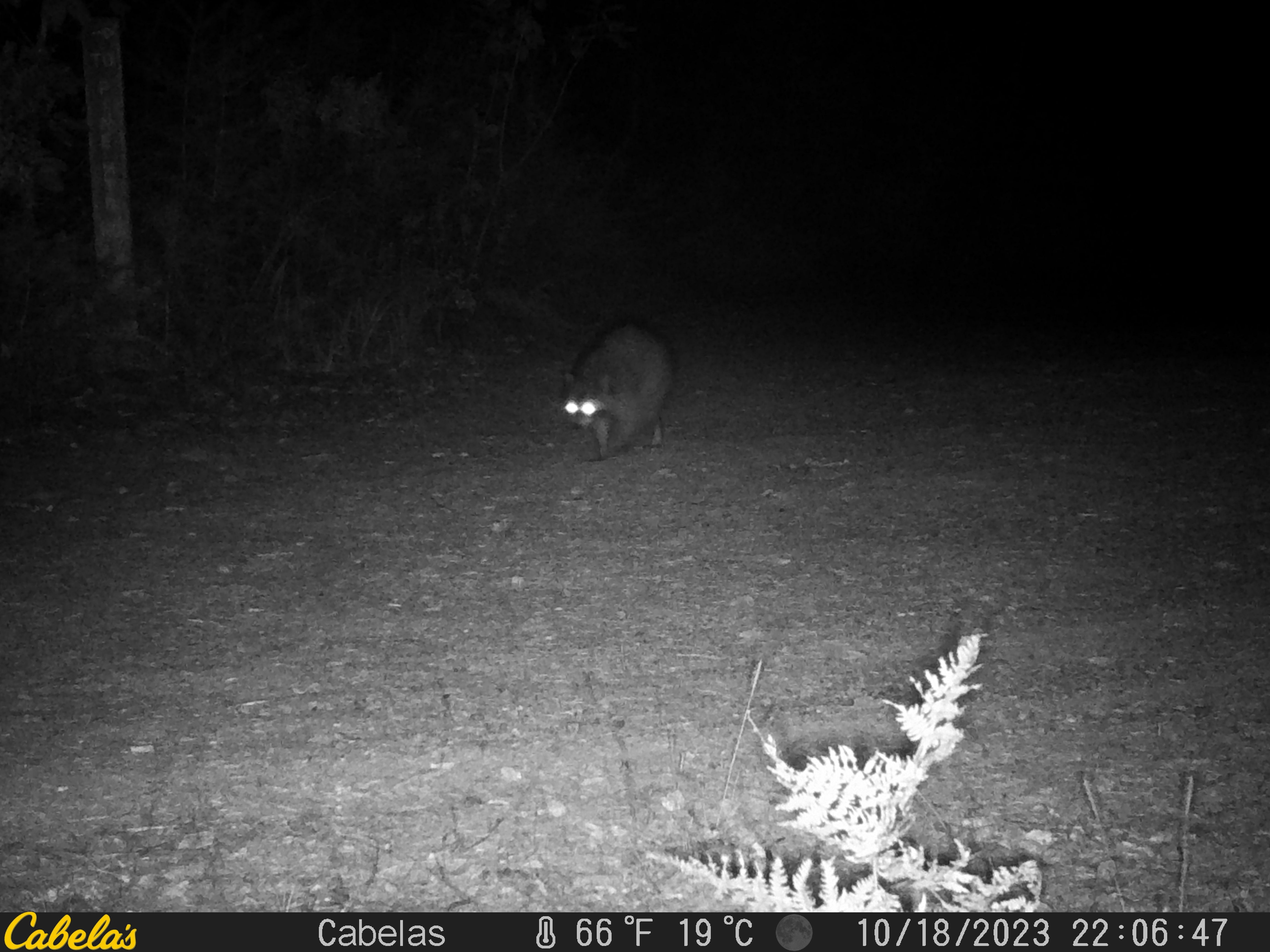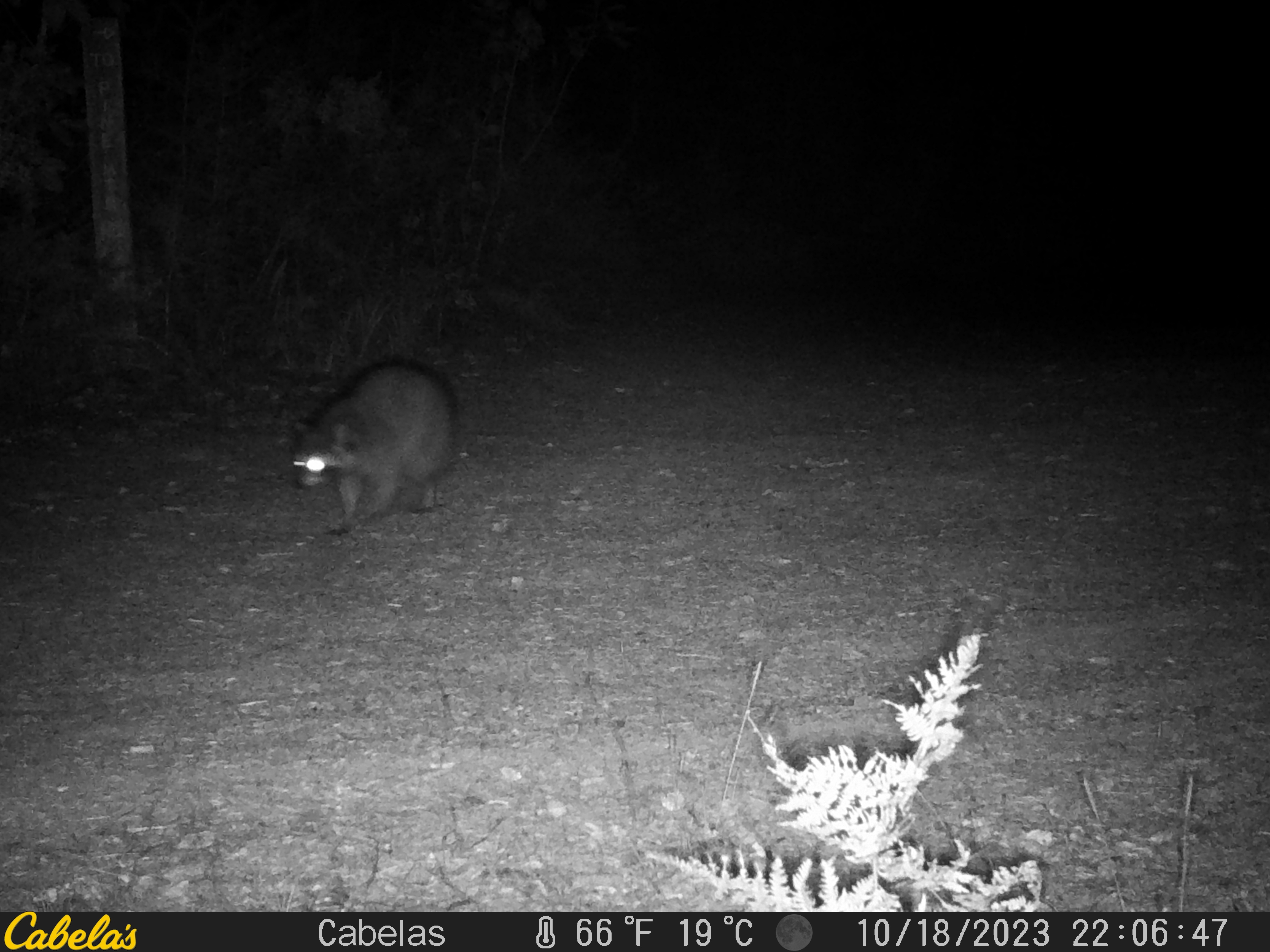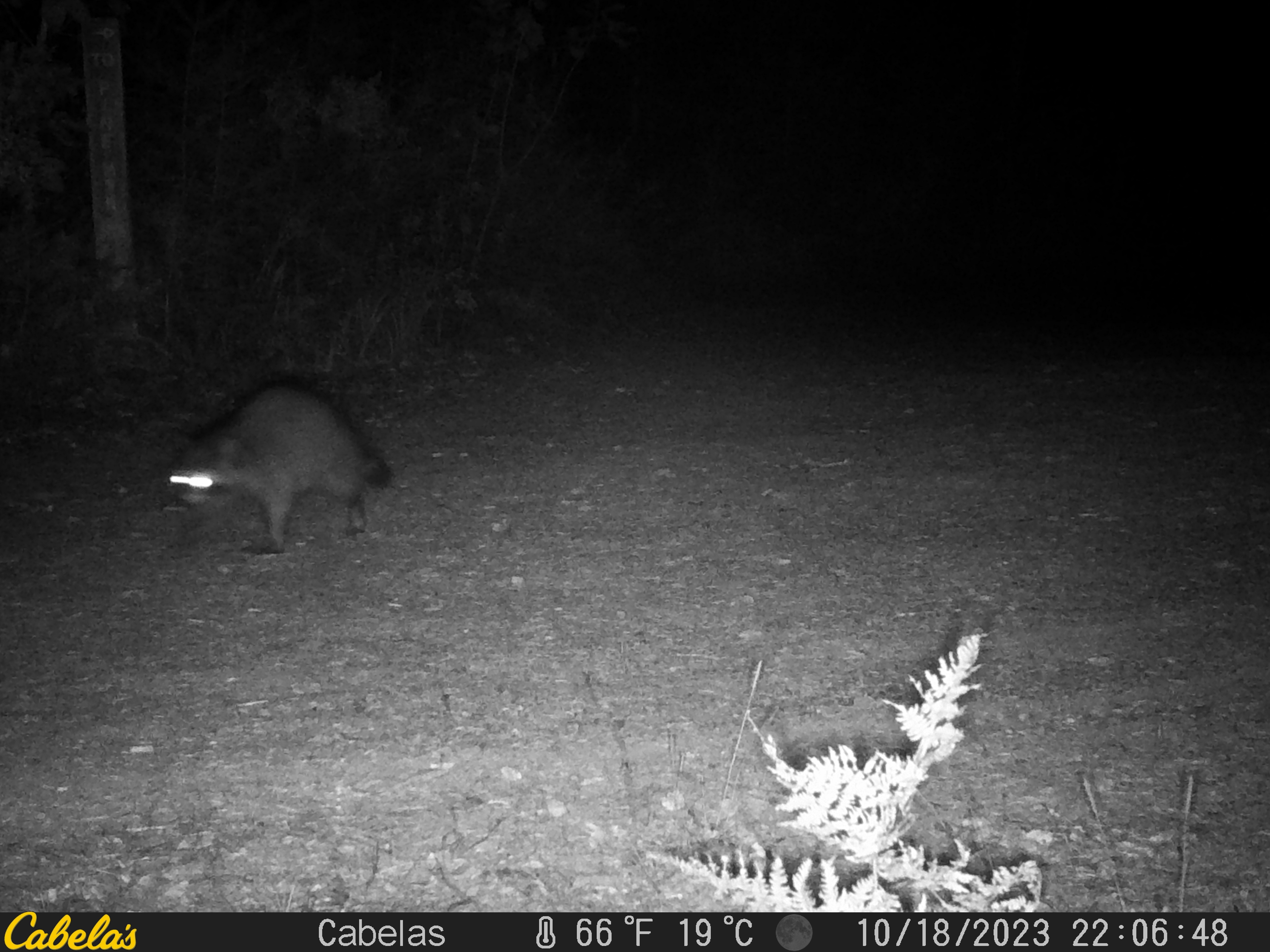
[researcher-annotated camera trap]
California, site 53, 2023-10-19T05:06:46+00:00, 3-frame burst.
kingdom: Animalia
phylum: Chordata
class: Mammalia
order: Carnivora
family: Procyonidae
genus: Procyon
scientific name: Procyon lotor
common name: raccoon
Raccoon (Procyon lotor).